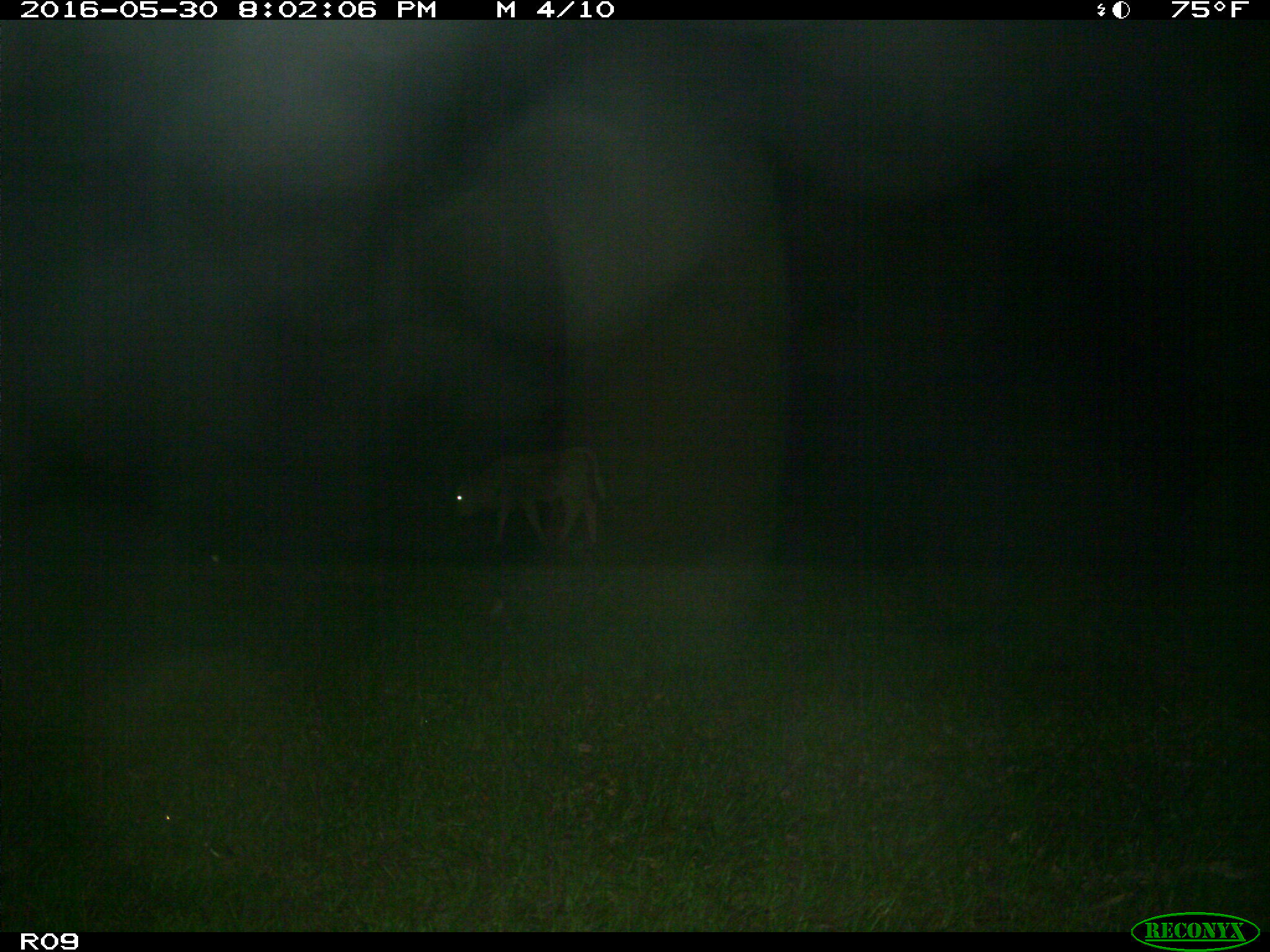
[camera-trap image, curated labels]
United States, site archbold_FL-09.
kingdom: Animalia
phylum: Chordata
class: Mammalia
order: Artiodactyla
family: Bovidae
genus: Bos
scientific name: Bos taurus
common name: domestic cow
Bos taurus (domestic cow).